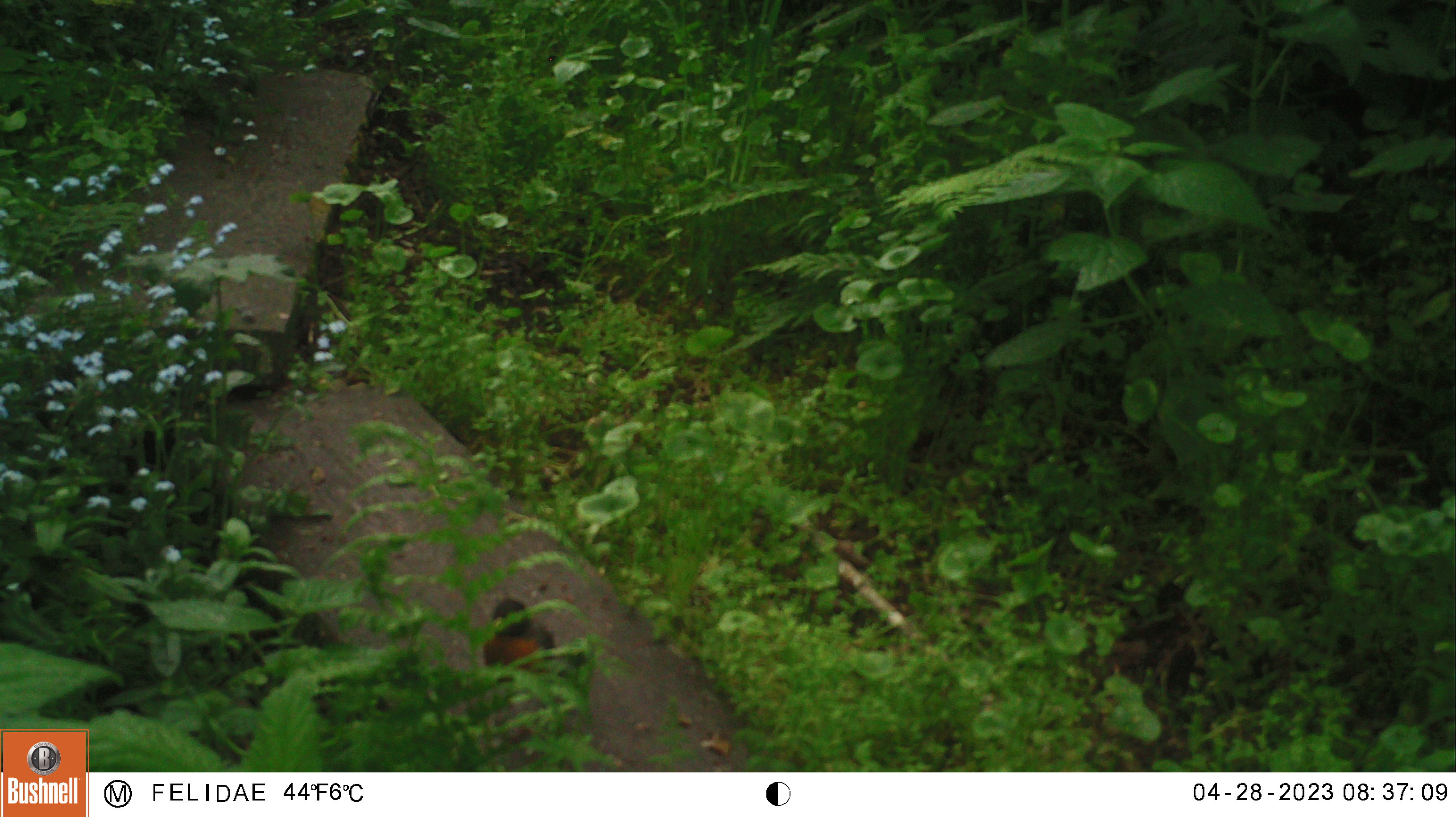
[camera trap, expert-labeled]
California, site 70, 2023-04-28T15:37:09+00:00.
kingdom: Animalia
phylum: Chordata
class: Aves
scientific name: Aves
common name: bird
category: unknown bird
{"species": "unknown bird (bird) (Aves)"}